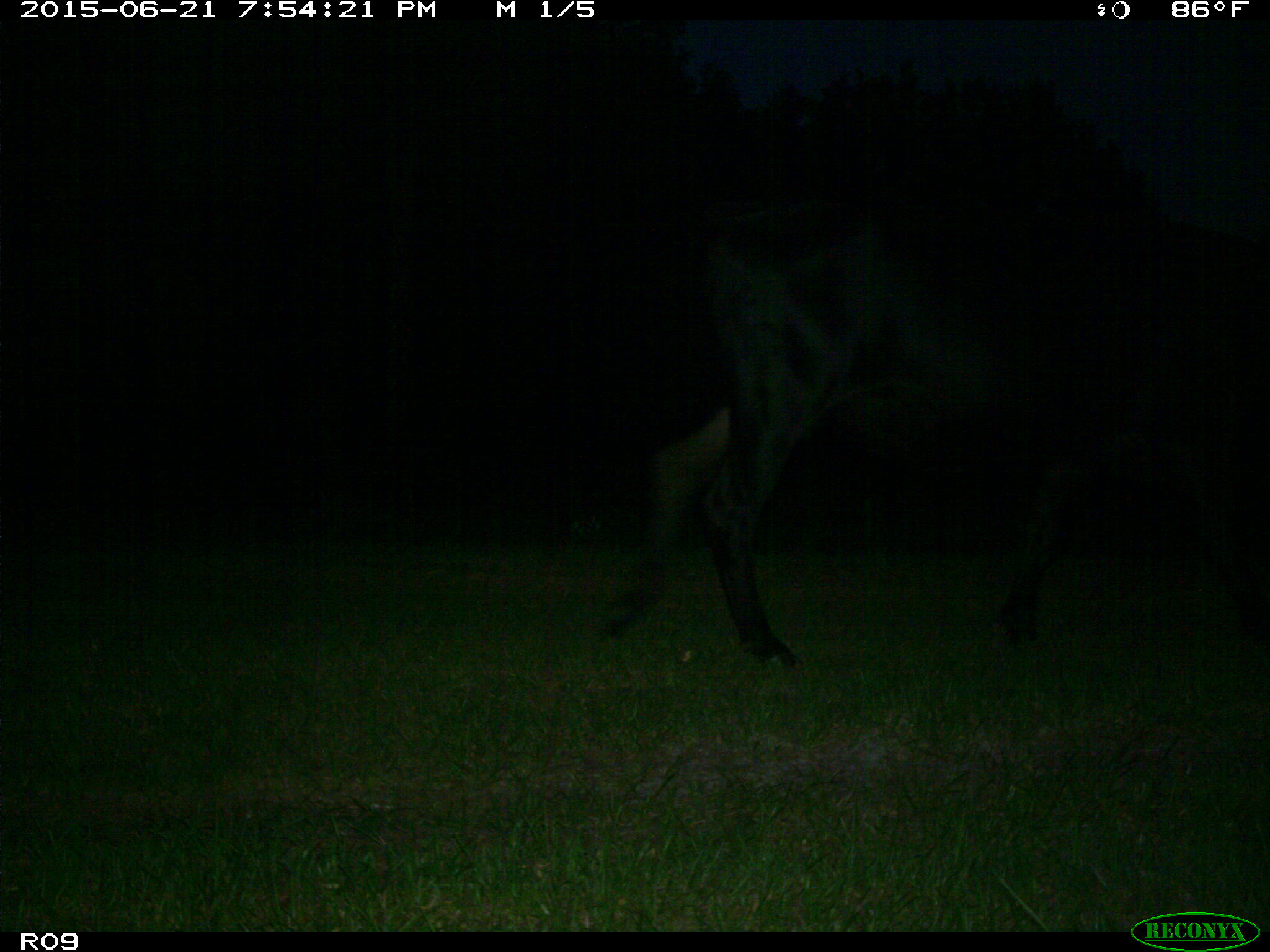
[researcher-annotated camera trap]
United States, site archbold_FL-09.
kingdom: Animalia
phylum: Chordata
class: Mammalia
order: Artiodactyla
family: Bovidae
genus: Bos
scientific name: Bos taurus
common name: domestic cow